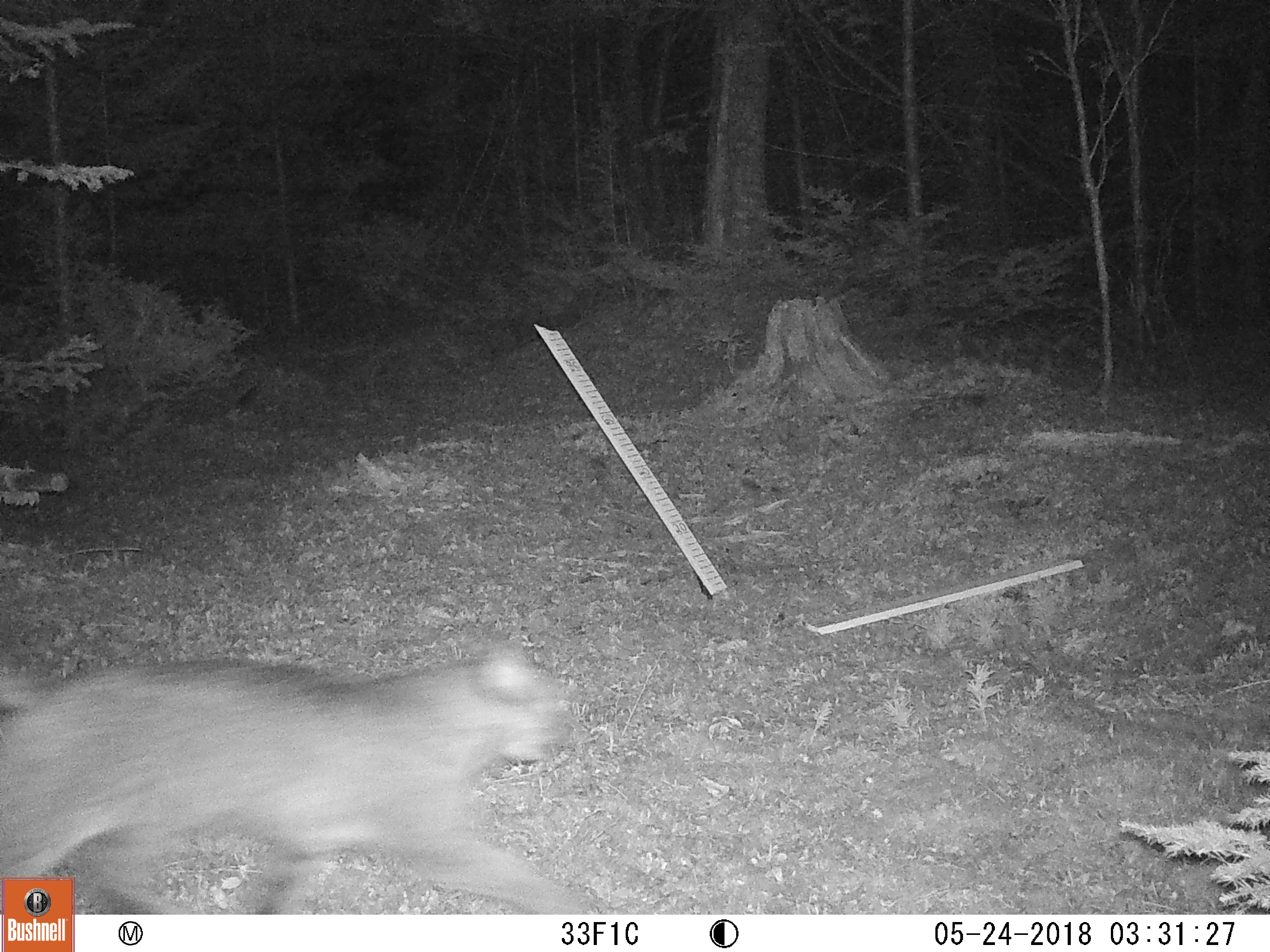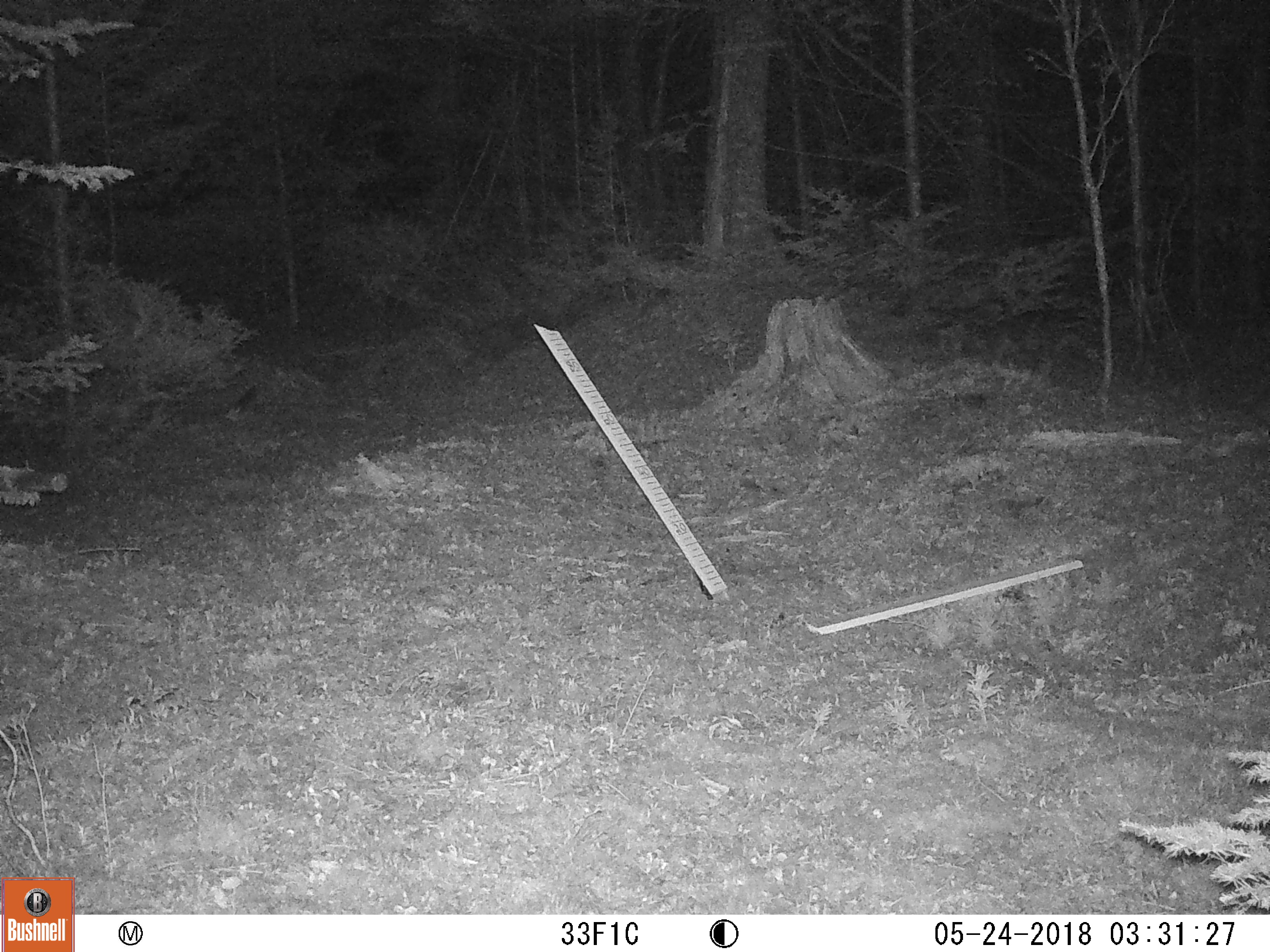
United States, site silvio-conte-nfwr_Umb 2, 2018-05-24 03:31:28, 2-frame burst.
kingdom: Animalia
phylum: Chordata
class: Mammalia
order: Carnivora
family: Felidae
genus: Lynx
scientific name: Lynx rufus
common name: bobcat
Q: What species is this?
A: Bobcat (Lynx rufus).